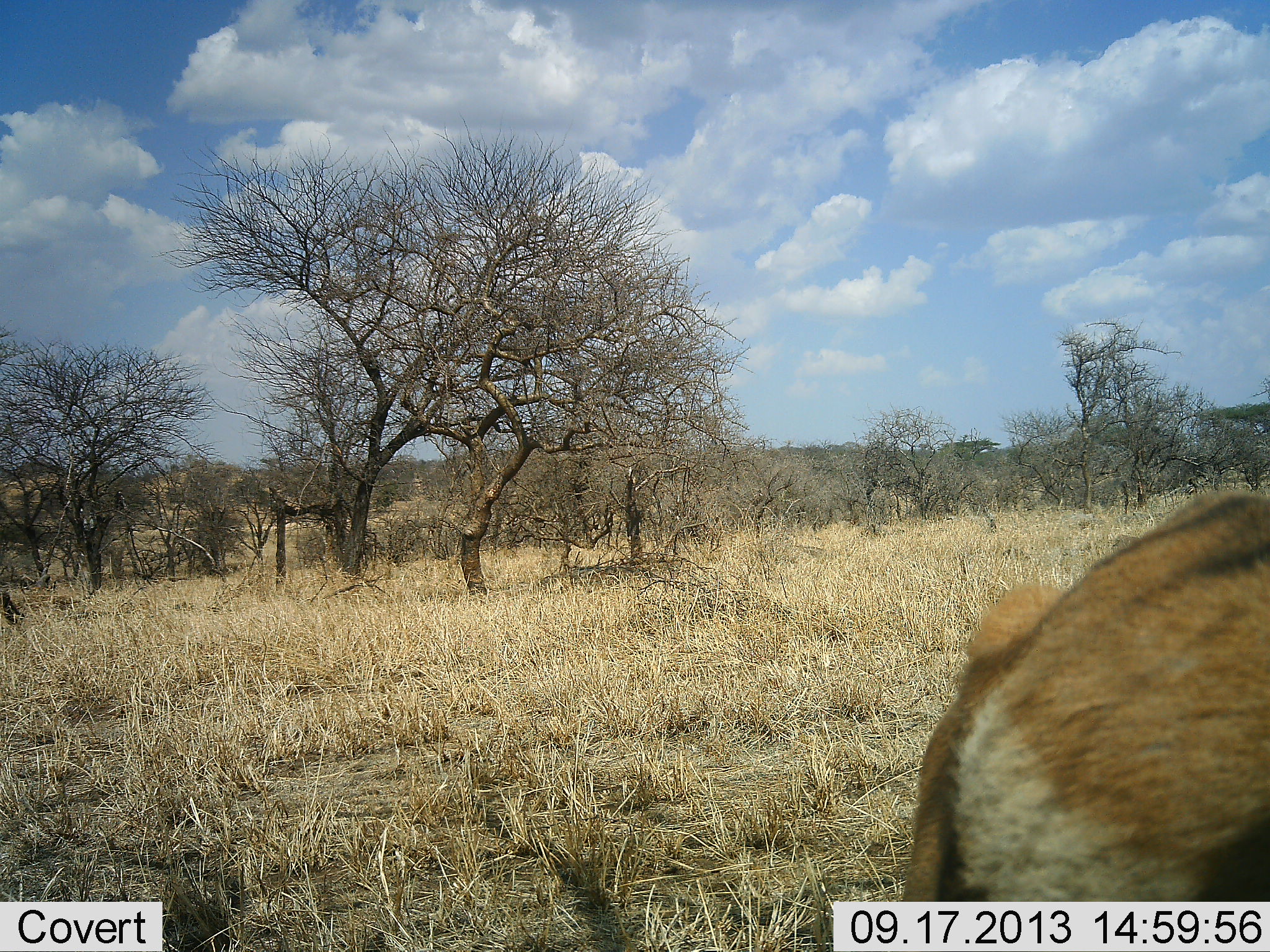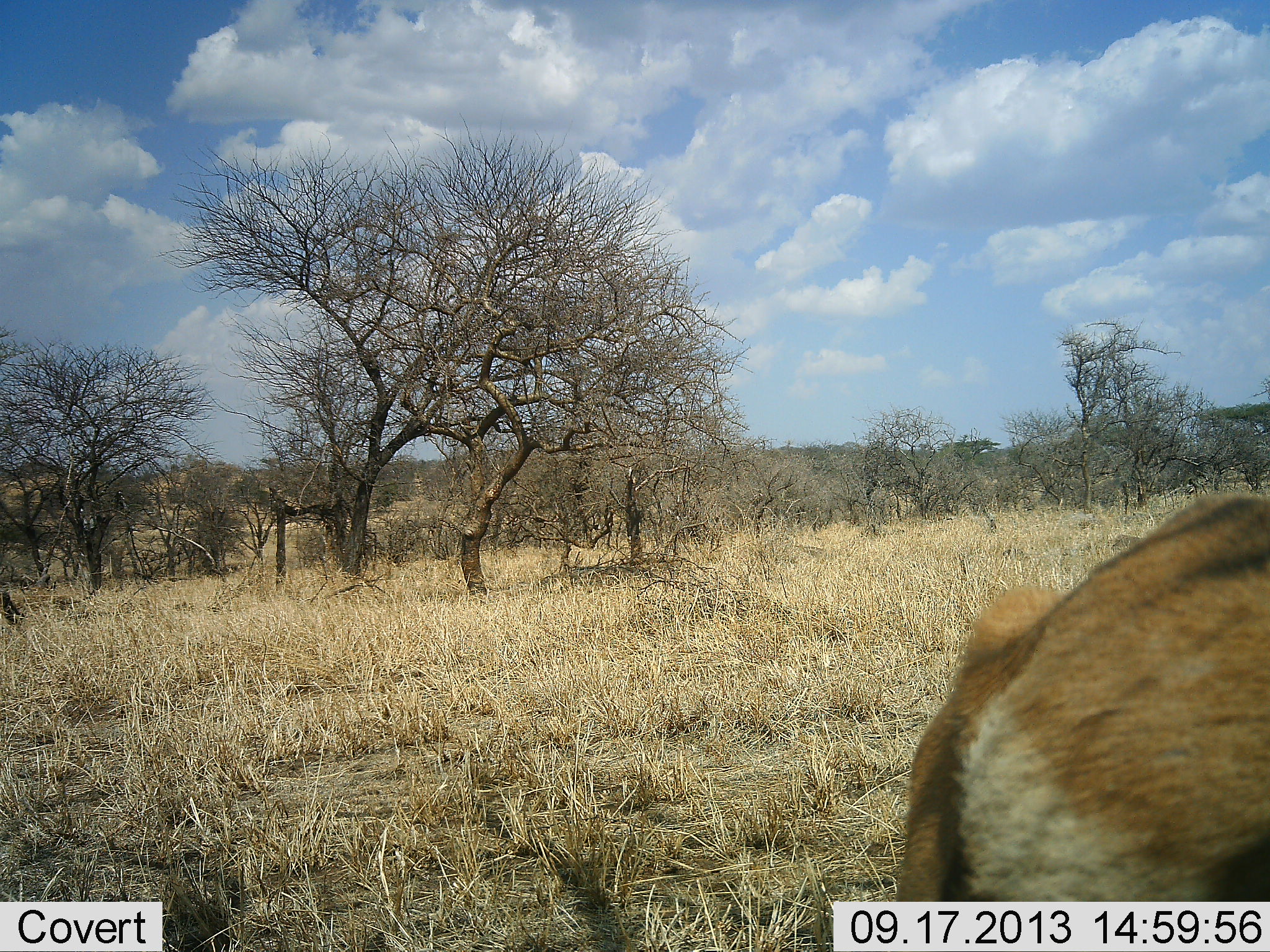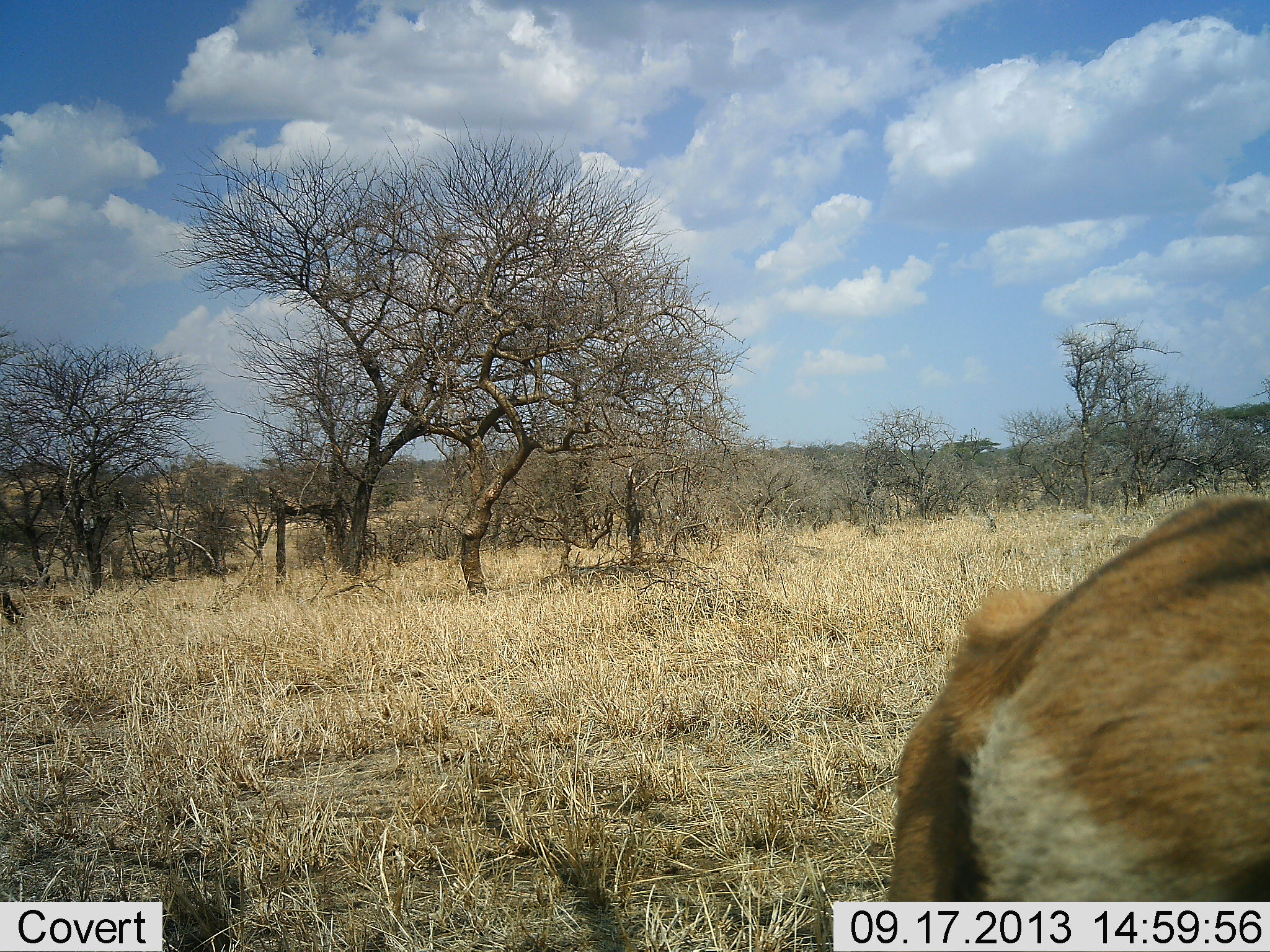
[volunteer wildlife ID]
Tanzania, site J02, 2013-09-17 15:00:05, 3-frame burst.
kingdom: Animalia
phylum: Chordata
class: Mammalia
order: Artiodactyla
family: Bovidae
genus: Eudorcas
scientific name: Eudorcas thomsonii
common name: thomson's gazelle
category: gazellethomsons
Gazellethomsons (thomson's gazelle) (Eudorcas thomsonii), count 1. Behavior (volunteer vote fractions): standing 100%, resting 0%, moving 0%, interacting 0%. Young present (vote fraction): 0%. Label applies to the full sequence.